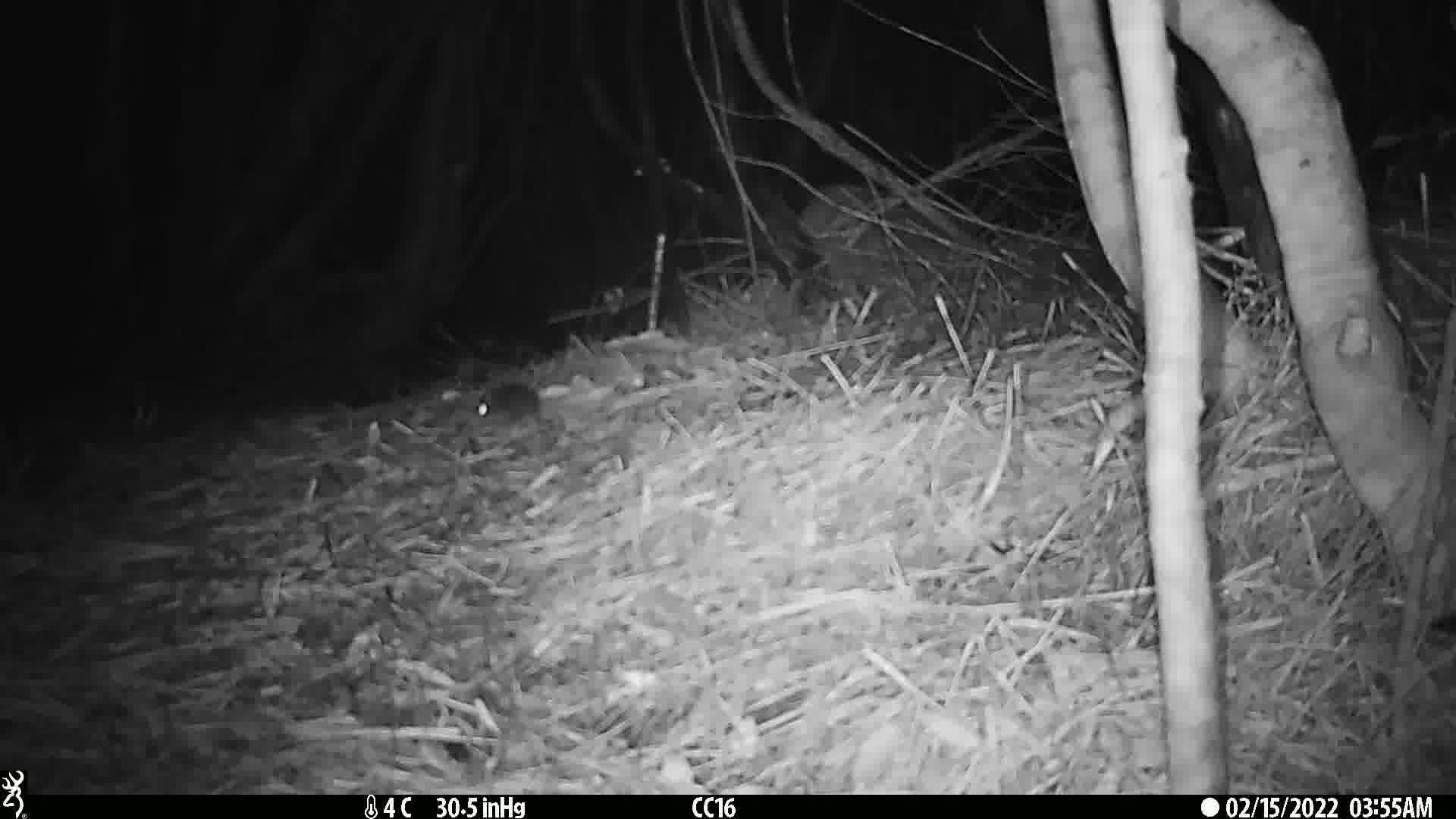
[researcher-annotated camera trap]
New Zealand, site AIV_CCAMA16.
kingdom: Animalia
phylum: Chordata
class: Mammalia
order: Rodentia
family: Muridae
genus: Mus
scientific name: Mus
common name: mouse